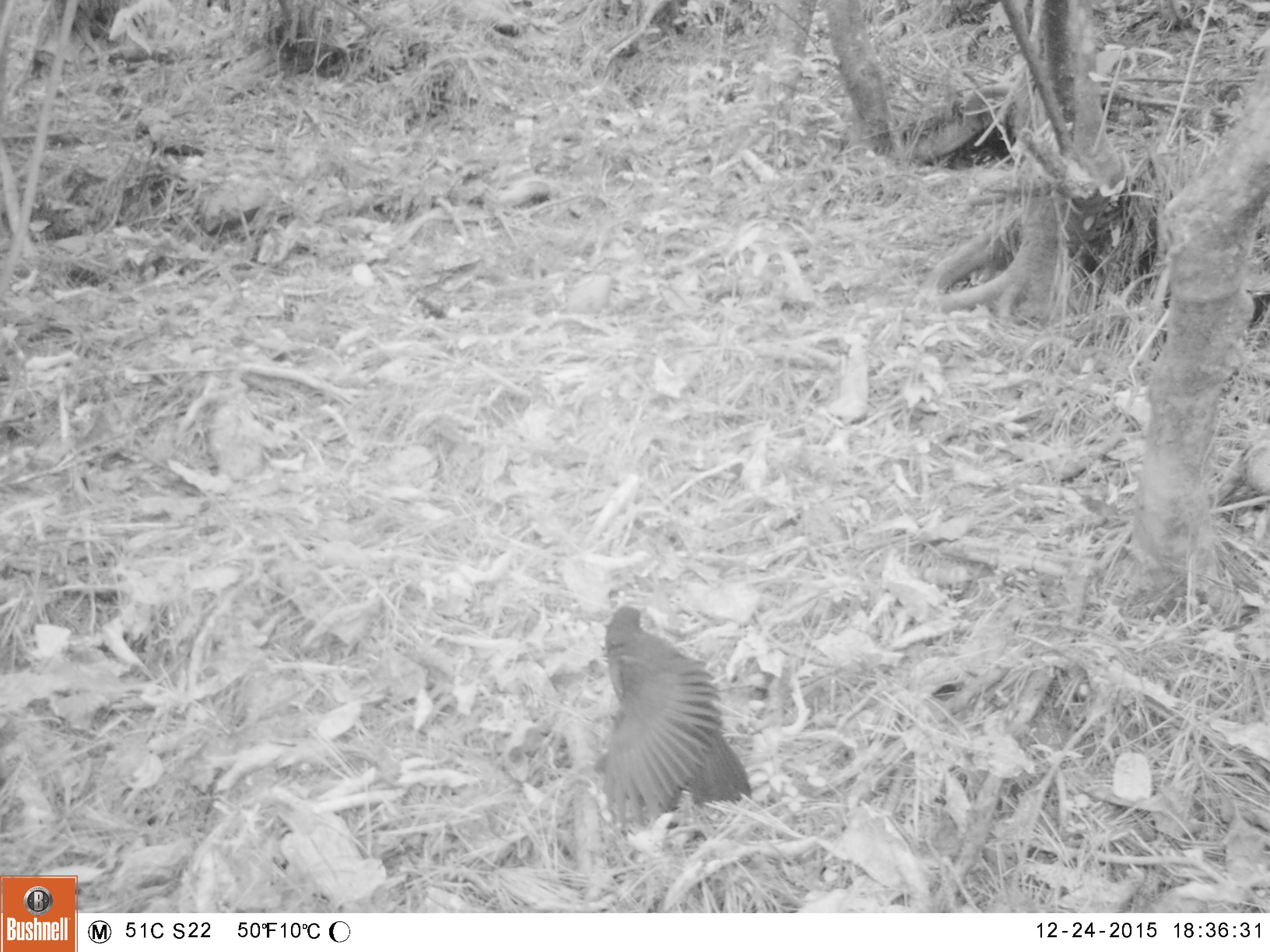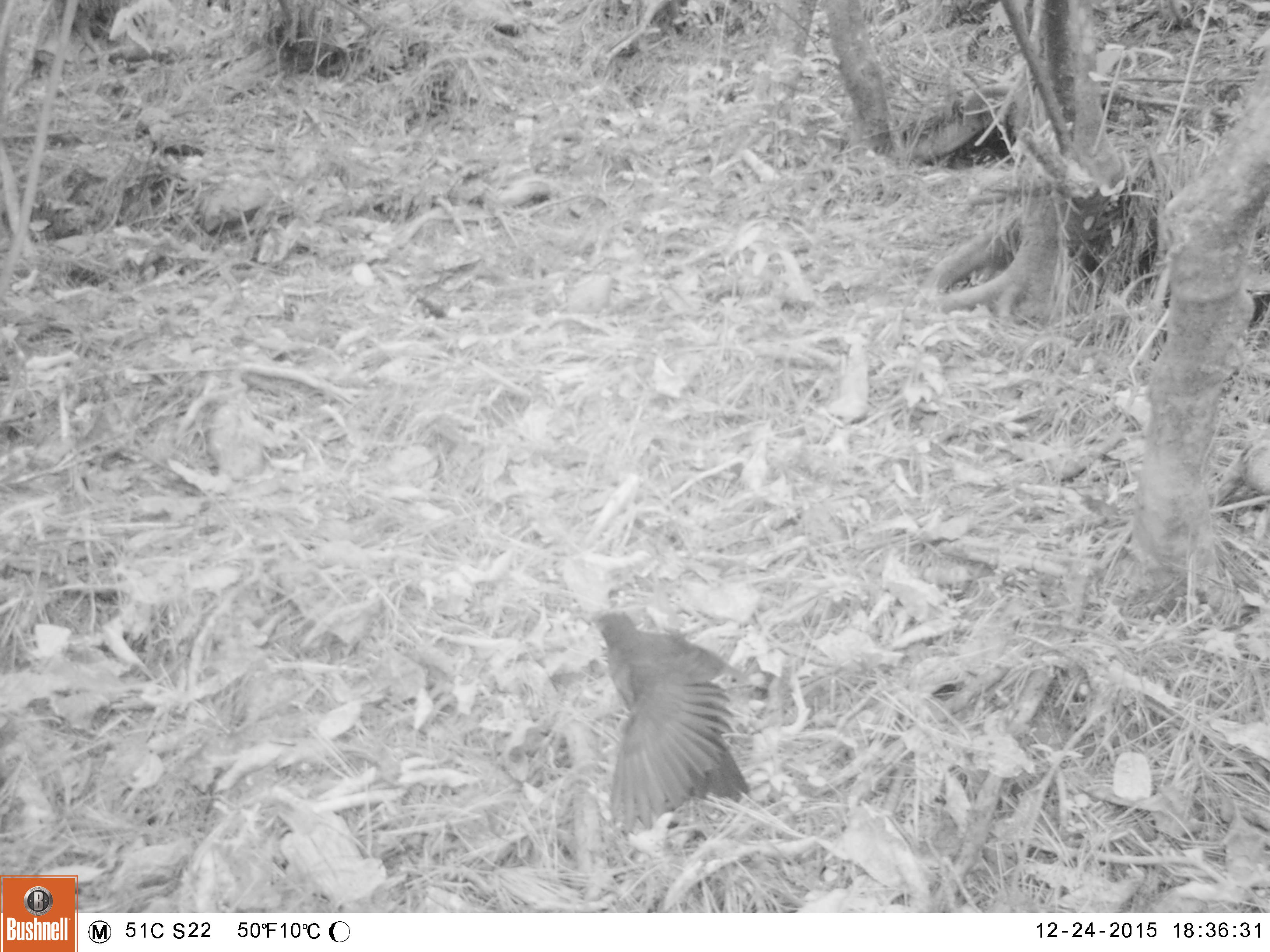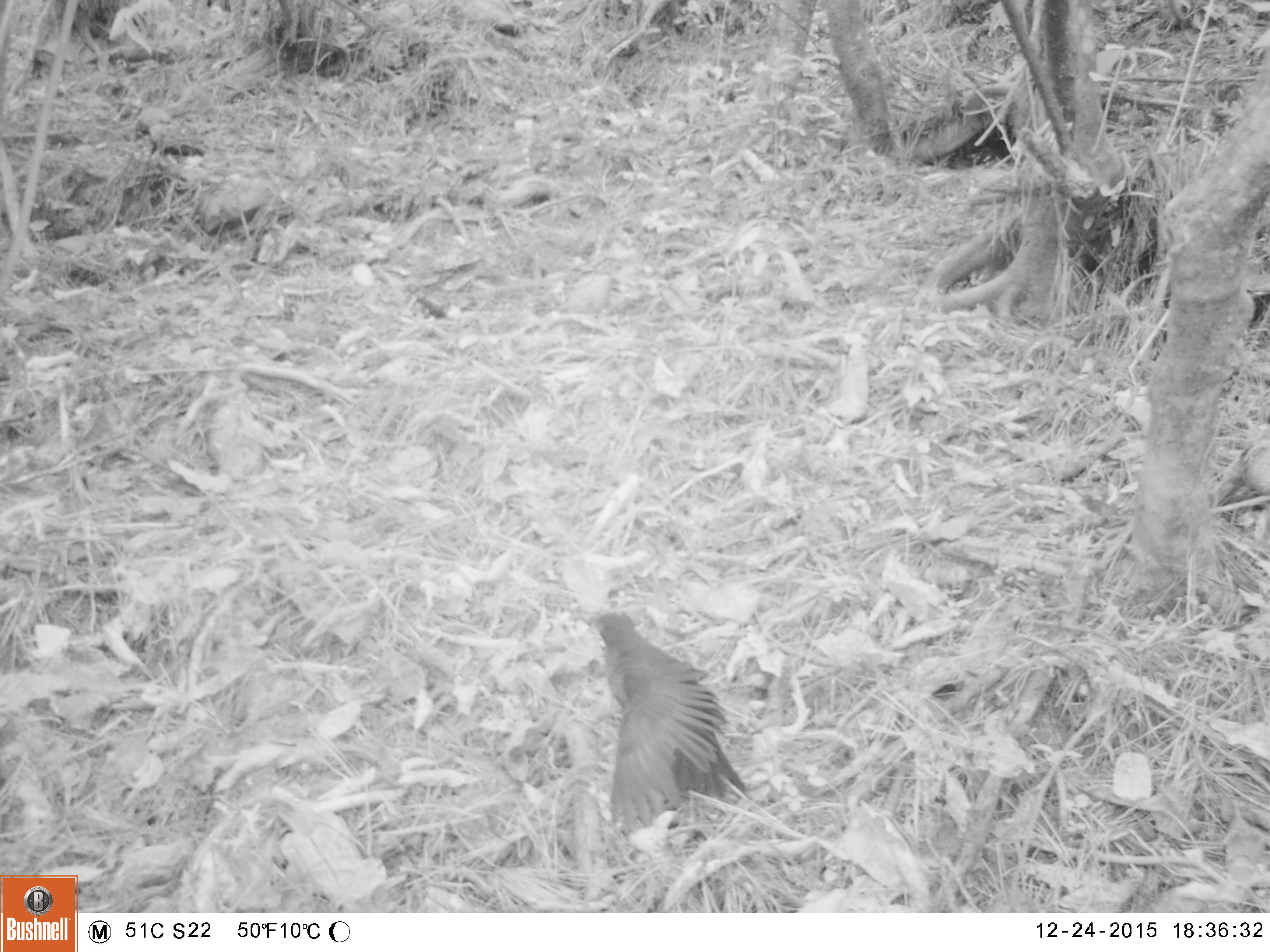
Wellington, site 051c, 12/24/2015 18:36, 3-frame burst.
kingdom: Animalia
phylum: Chordata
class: Aves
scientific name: Aves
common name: bird